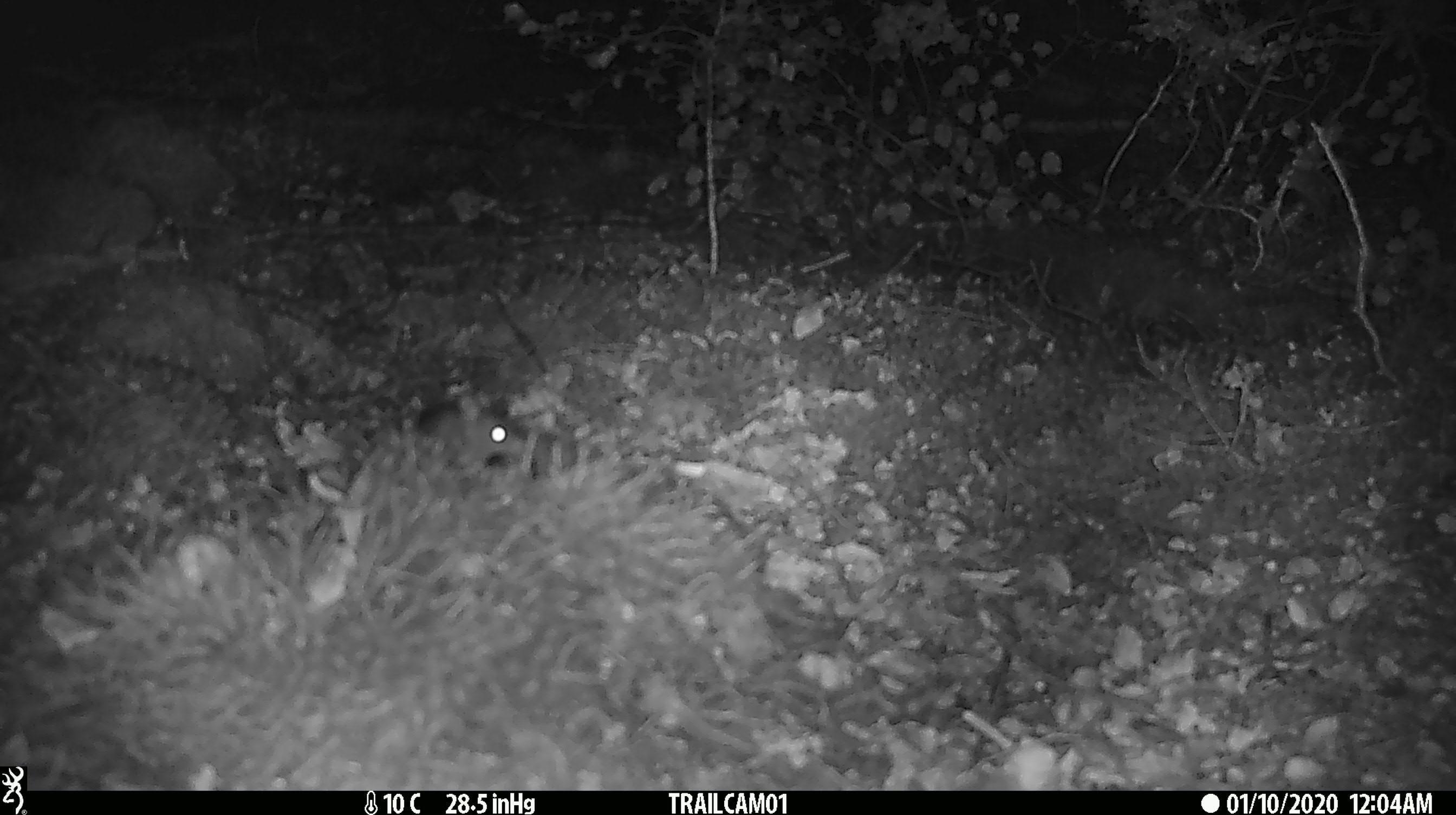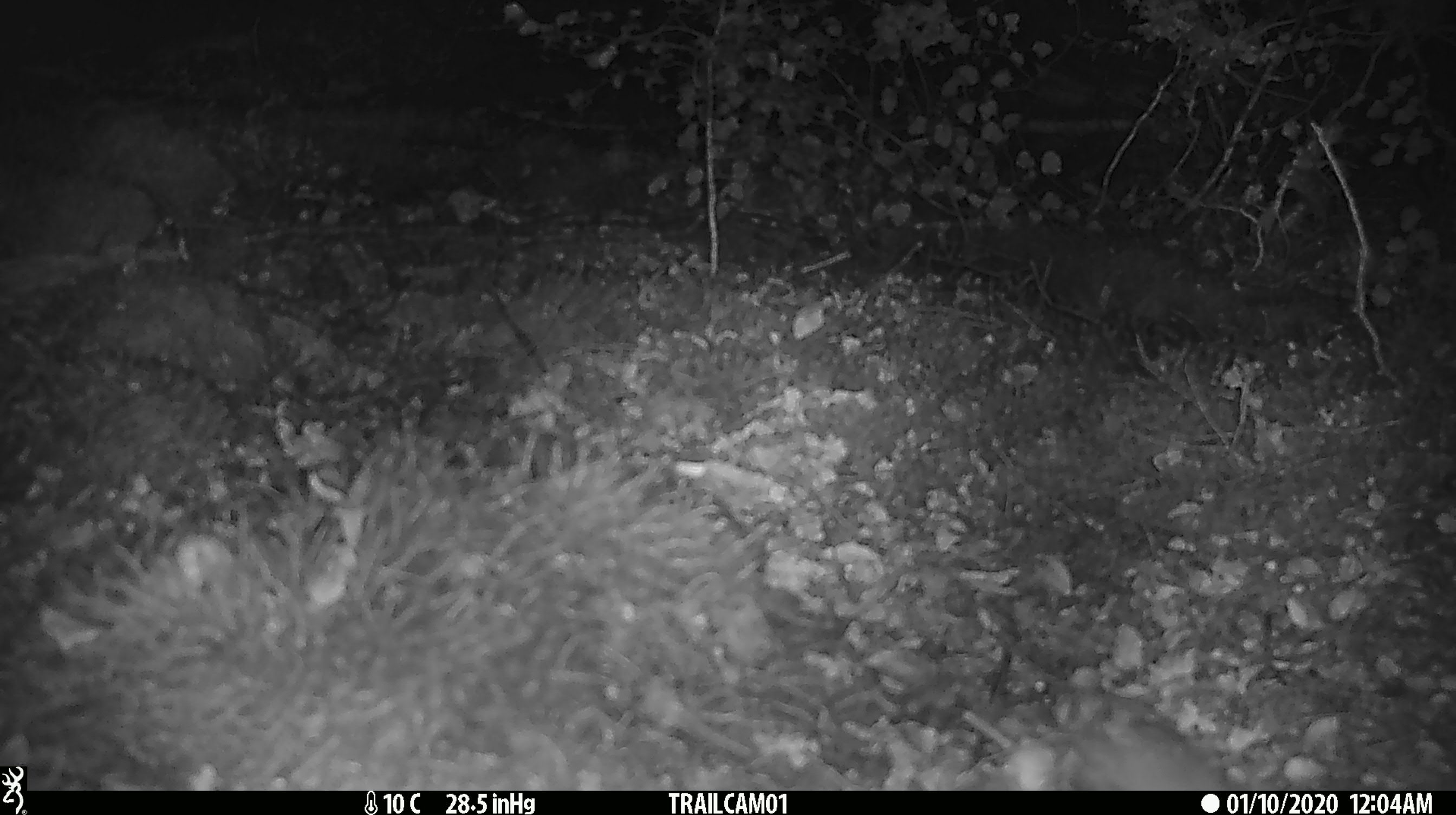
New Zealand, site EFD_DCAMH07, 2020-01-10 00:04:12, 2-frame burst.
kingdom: Animalia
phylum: Chordata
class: Mammalia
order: Rodentia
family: Muridae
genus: Mus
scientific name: Mus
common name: mouse